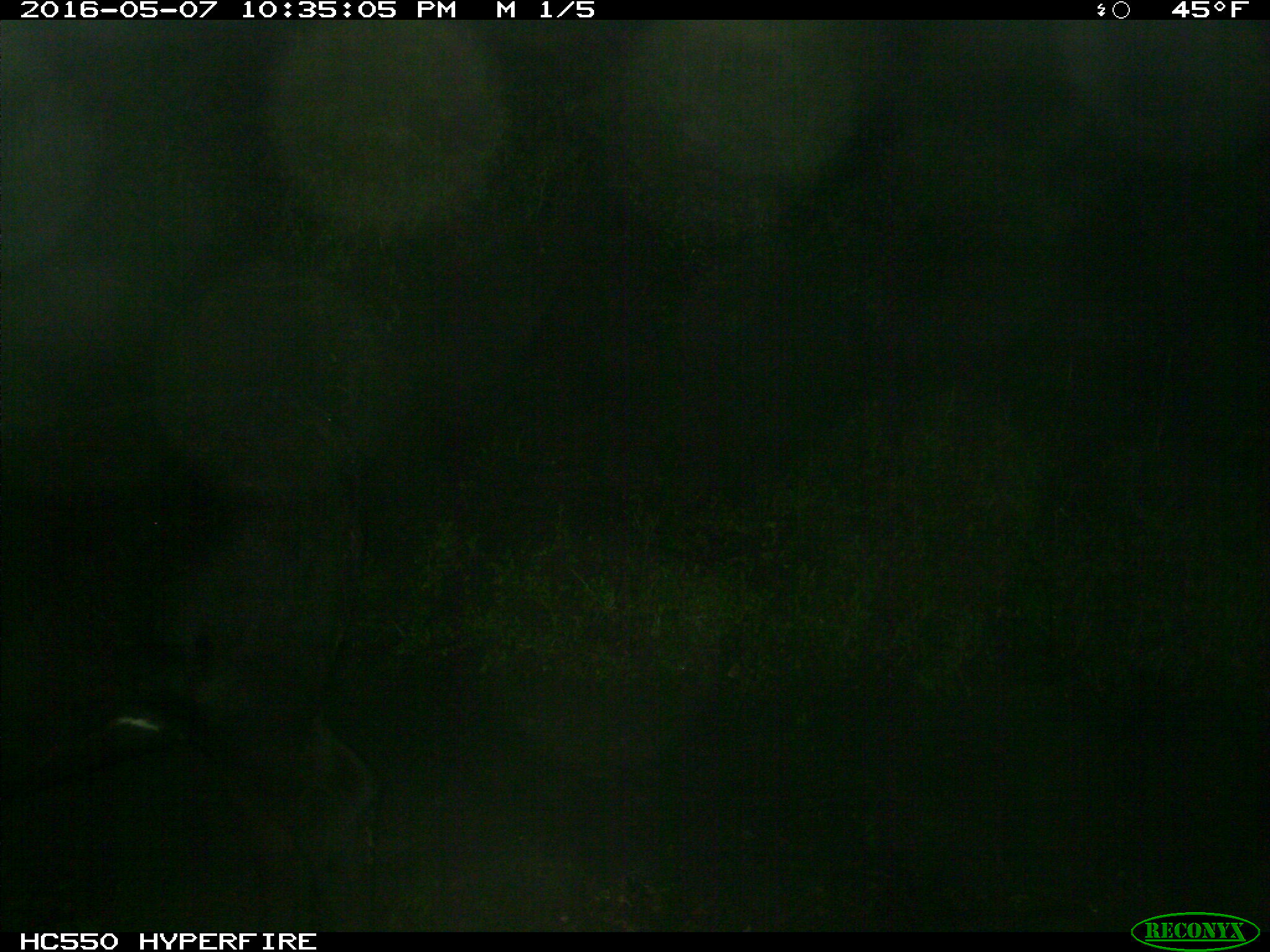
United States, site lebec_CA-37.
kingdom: Animalia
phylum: Chordata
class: Mammalia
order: Artiodactyla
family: Bovidae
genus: Bos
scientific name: Bos taurus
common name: domestic cow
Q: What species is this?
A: Bos taurus (domestic cow).